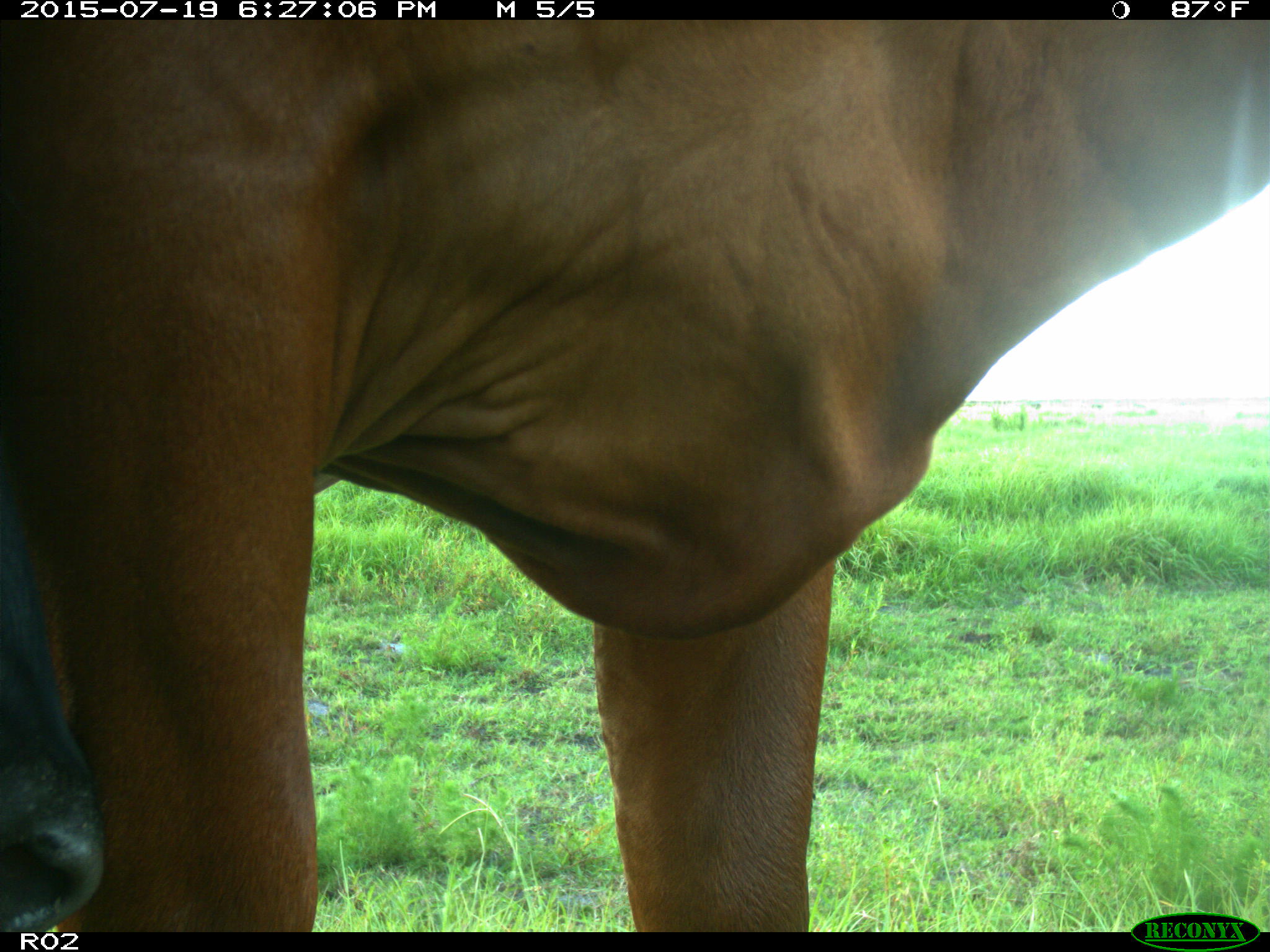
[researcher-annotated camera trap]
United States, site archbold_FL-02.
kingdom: Animalia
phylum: Chordata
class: Mammalia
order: Artiodactyla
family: Bovidae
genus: Bos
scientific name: Bos taurus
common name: domestic cow